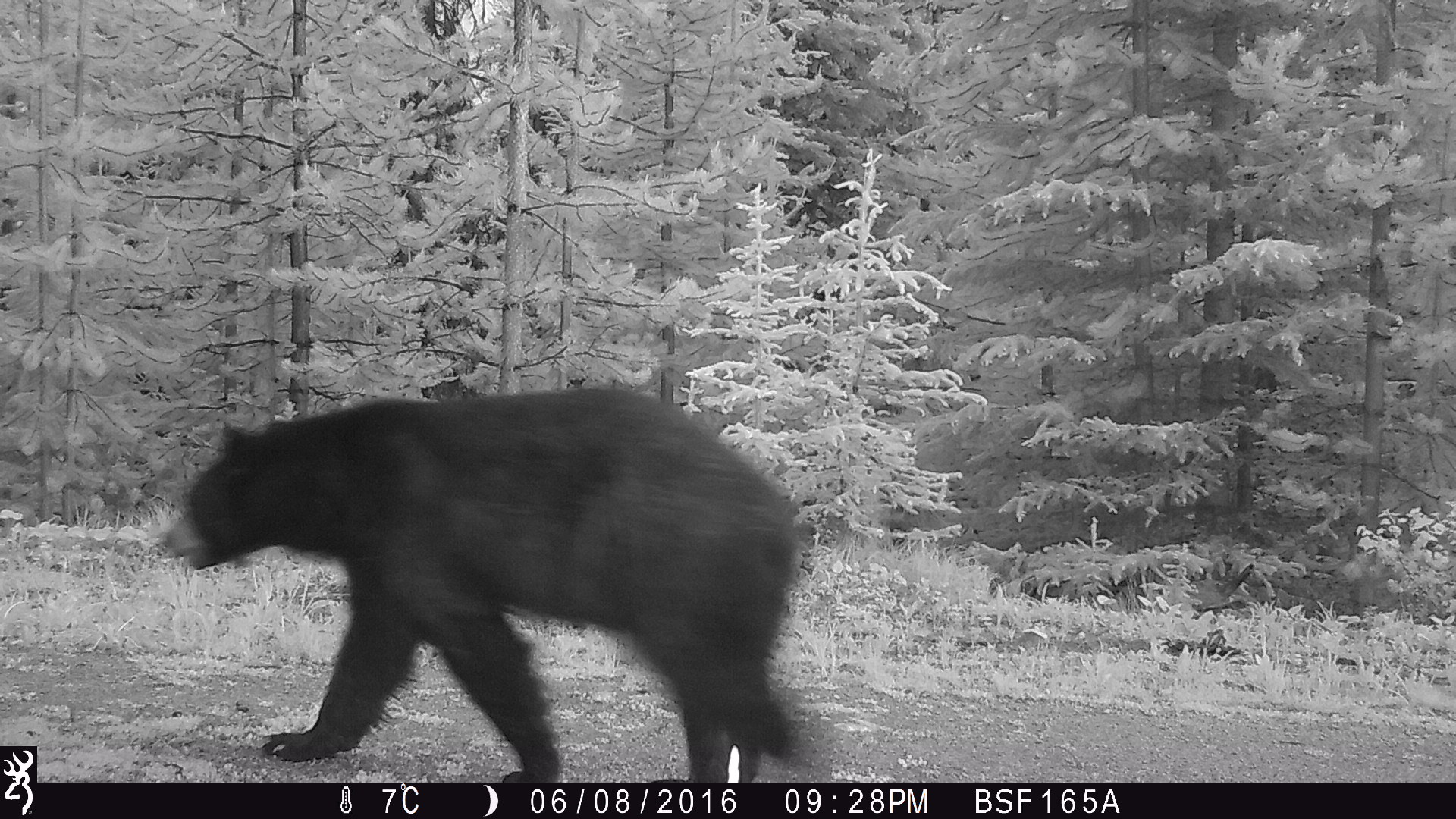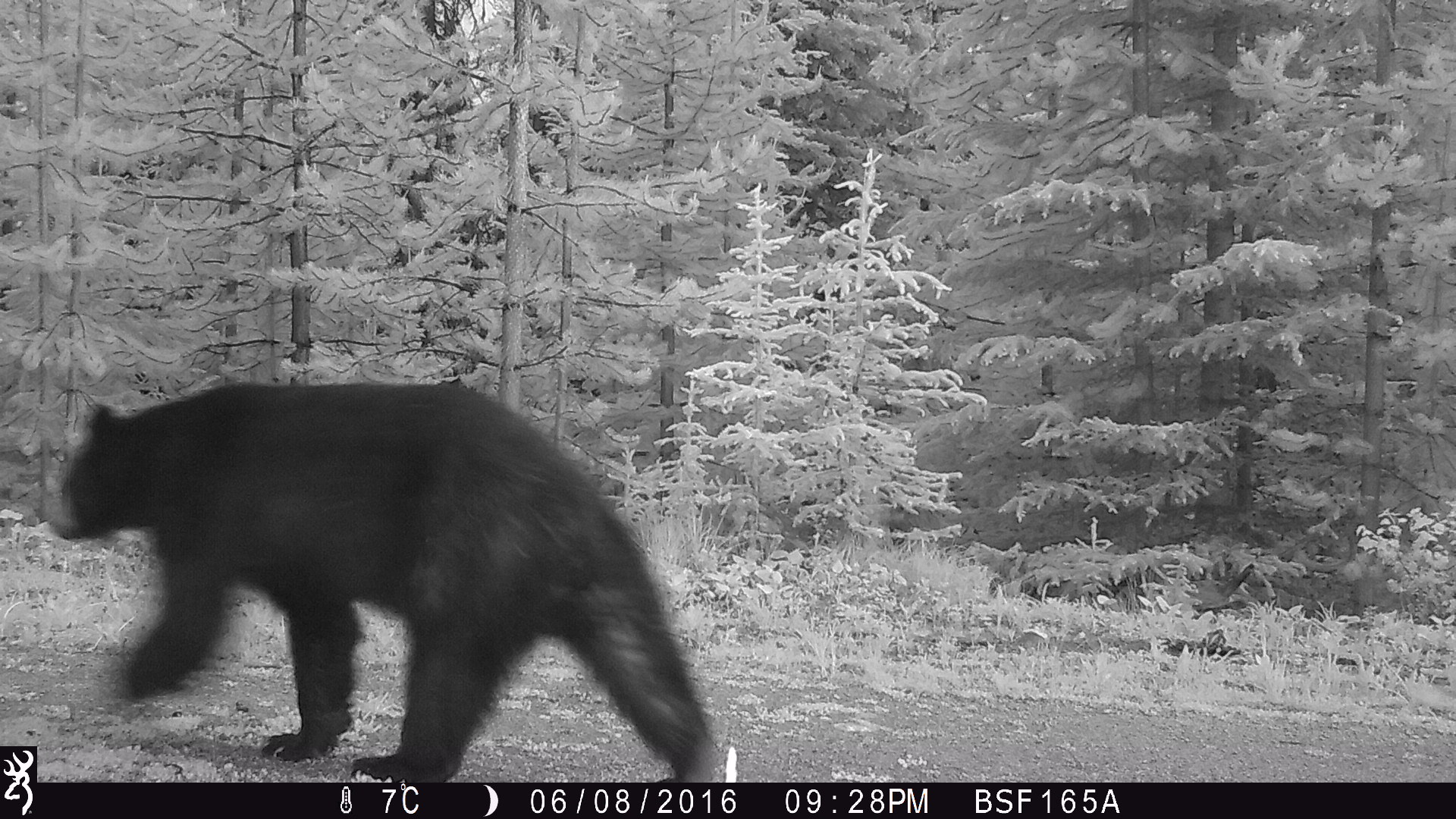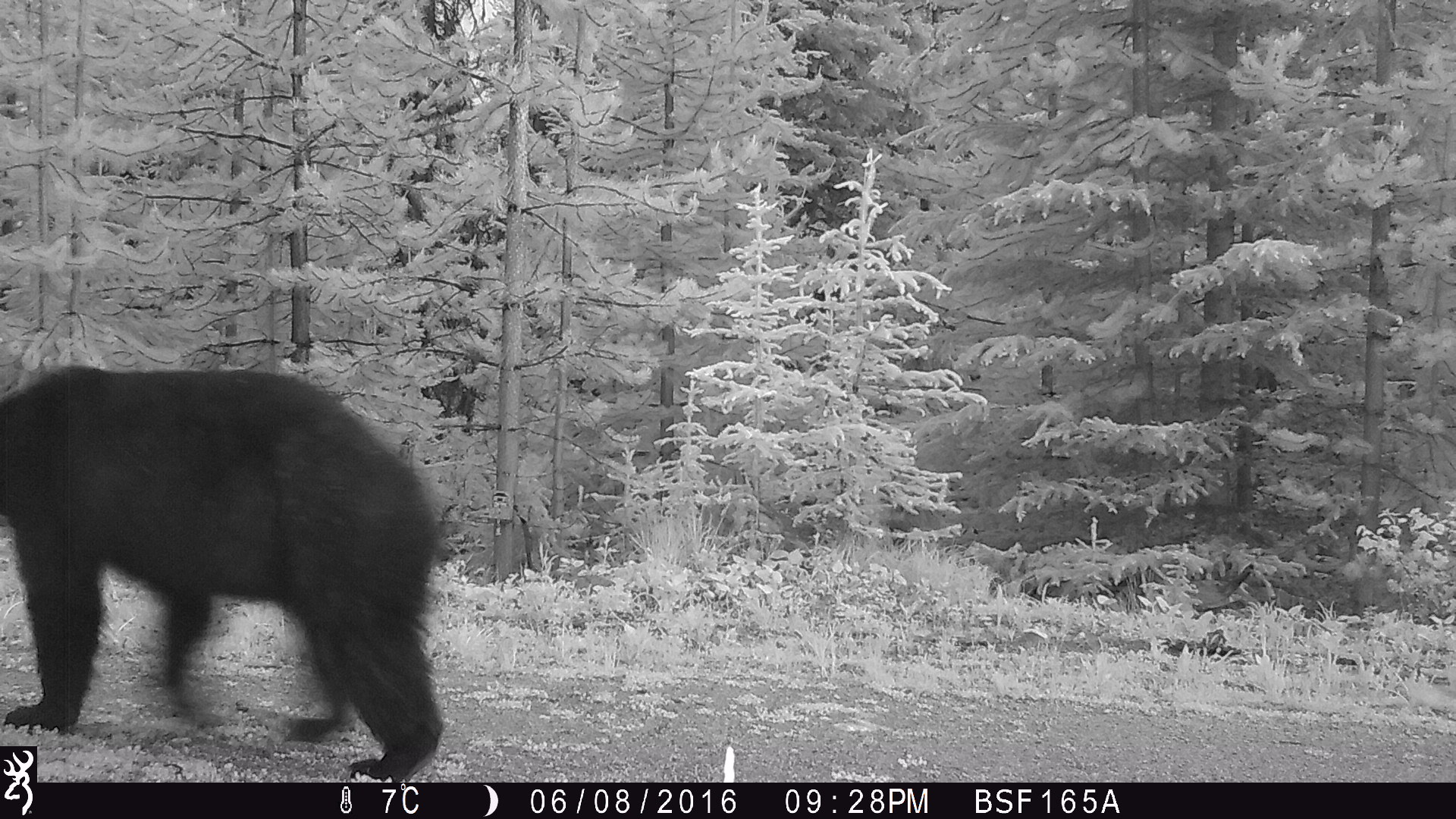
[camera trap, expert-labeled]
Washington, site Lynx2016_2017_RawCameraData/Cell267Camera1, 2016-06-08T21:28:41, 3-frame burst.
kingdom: Animalia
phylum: Chordata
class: Mammalia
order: Carnivora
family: Ursidae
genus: Ursus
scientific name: Ursus americanus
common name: american black bear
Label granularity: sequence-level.